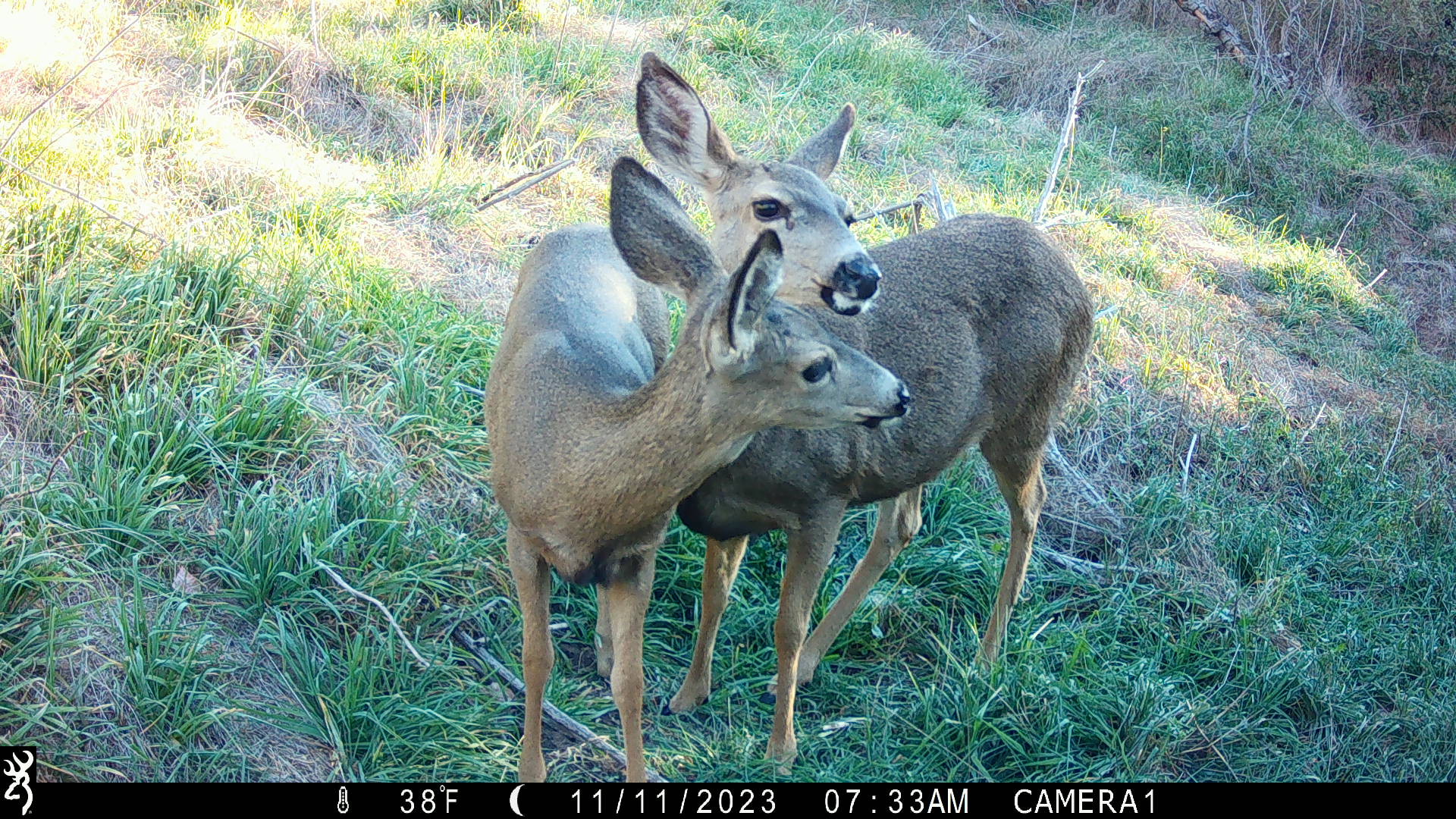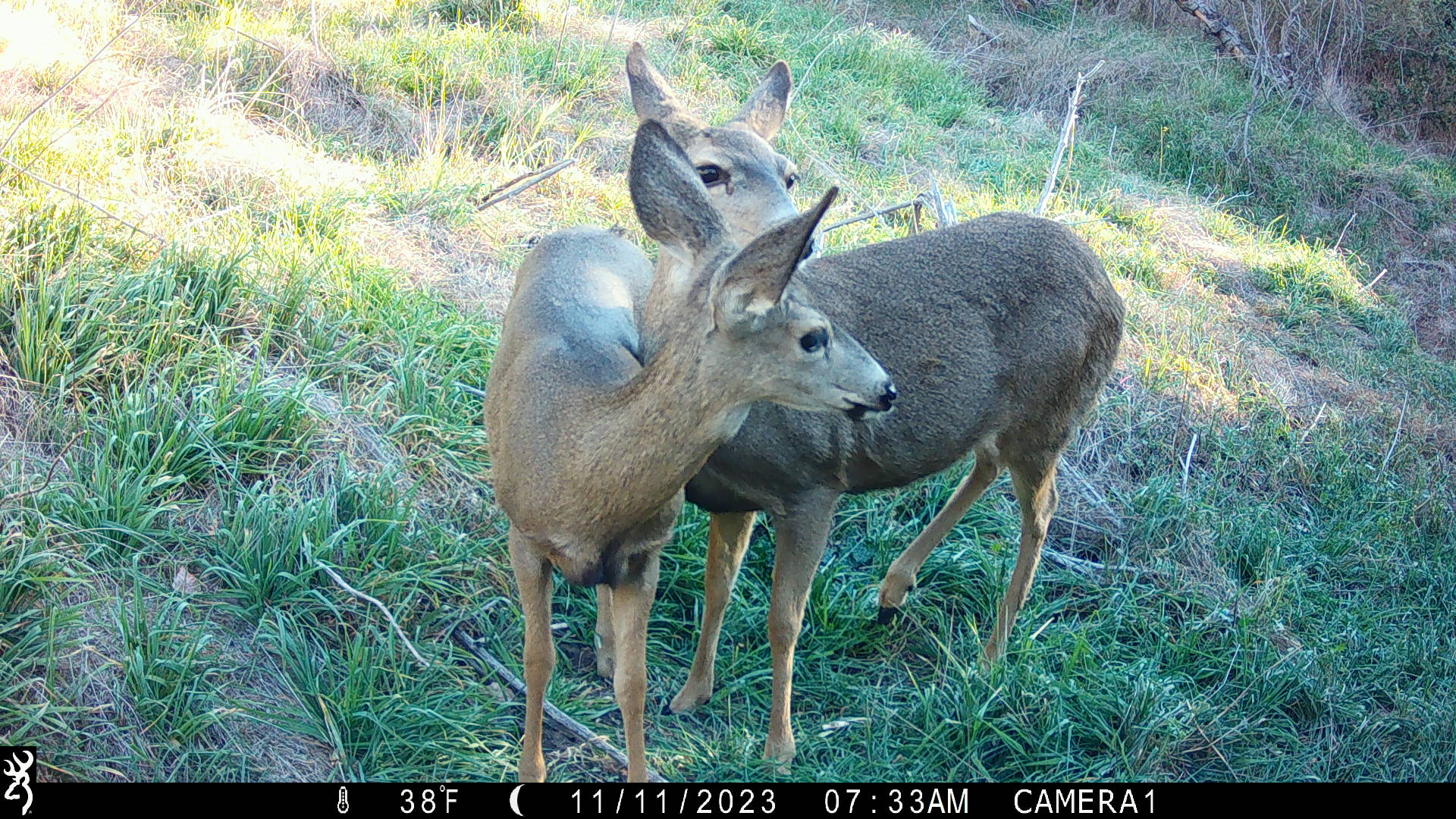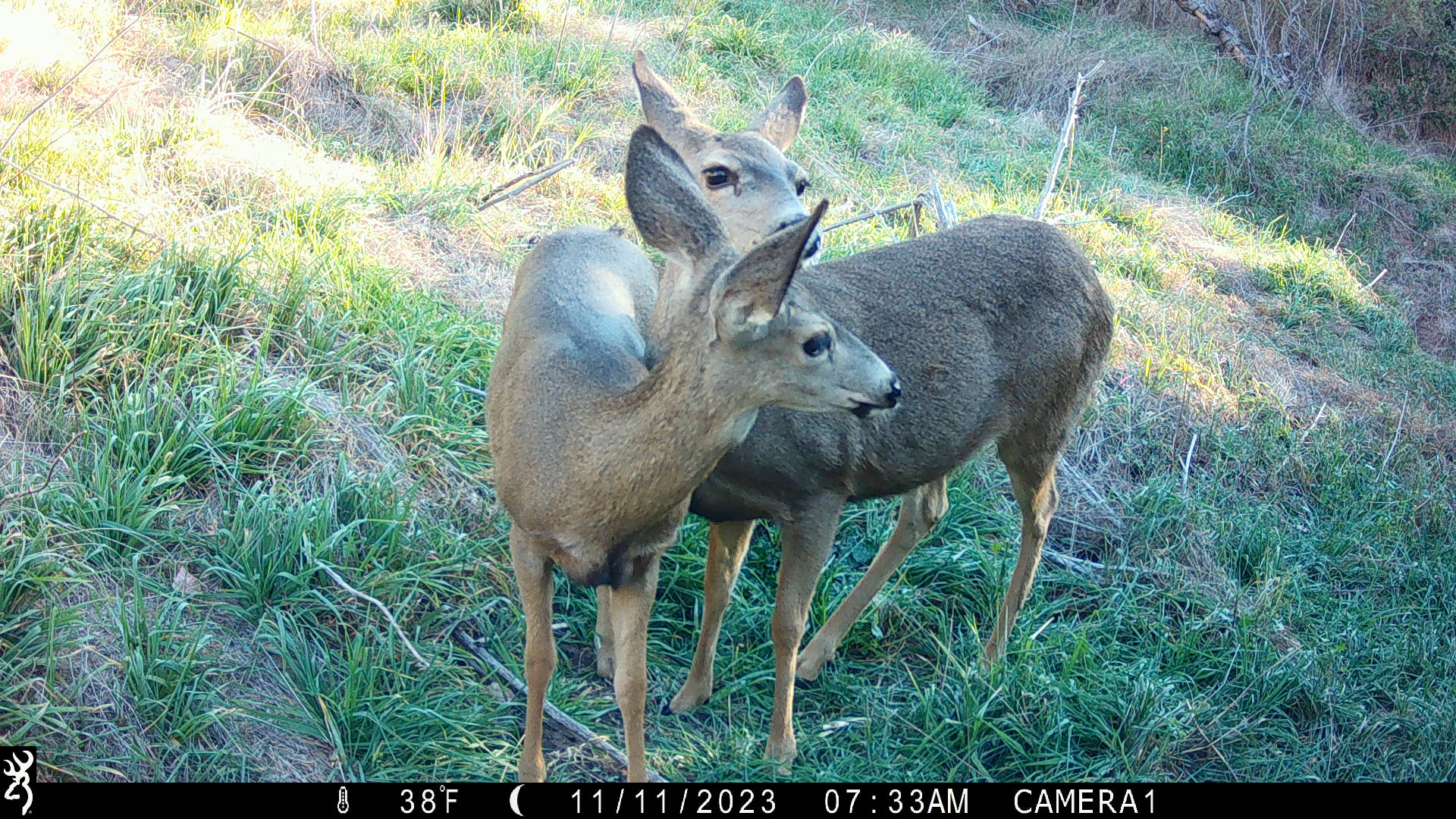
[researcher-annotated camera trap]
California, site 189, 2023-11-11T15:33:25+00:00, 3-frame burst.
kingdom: Animalia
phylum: Chordata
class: Mammalia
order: Artiodactyla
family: Cervidae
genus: Odocoileus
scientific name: Odocoileus hemionus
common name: mule deer